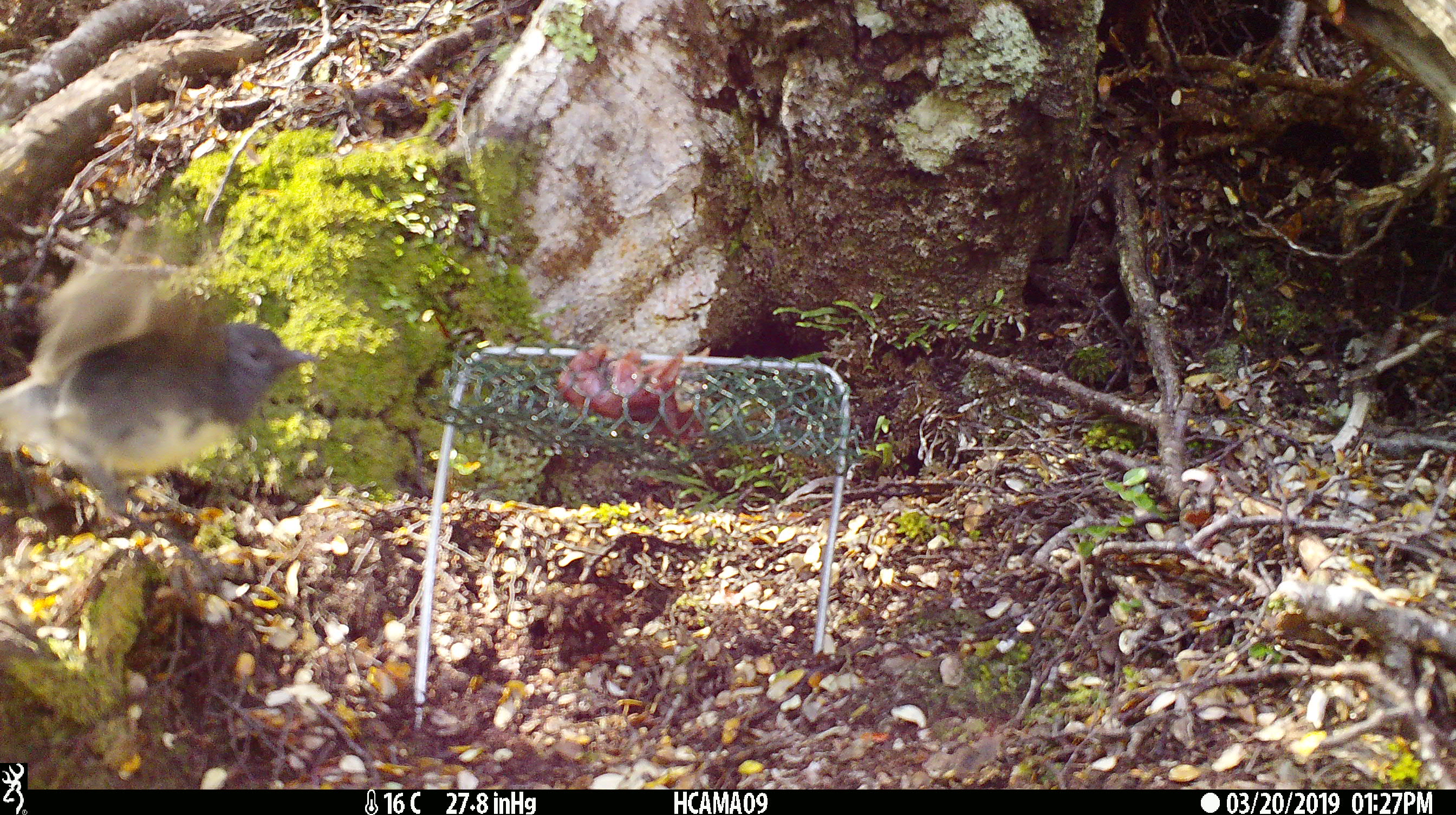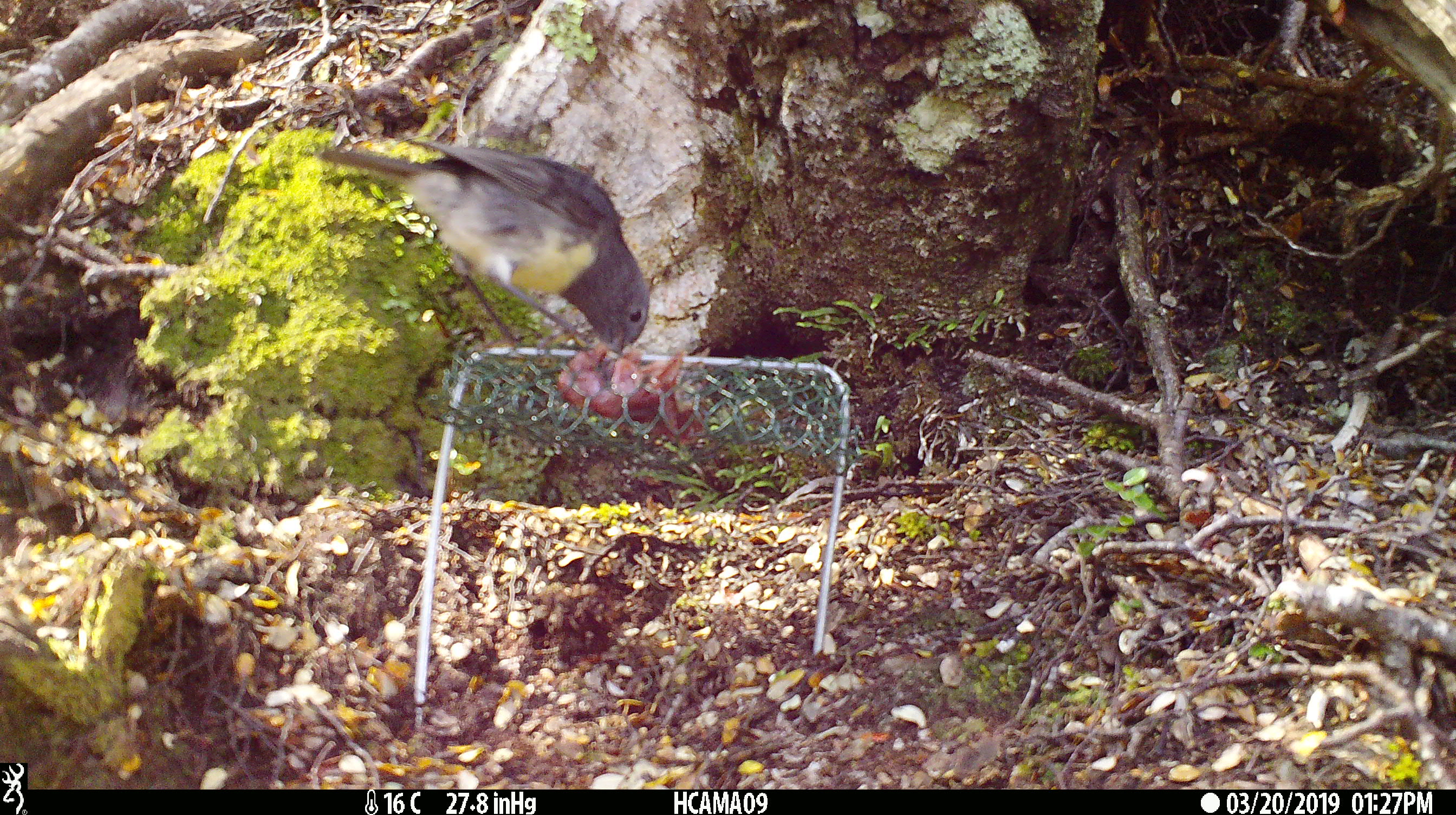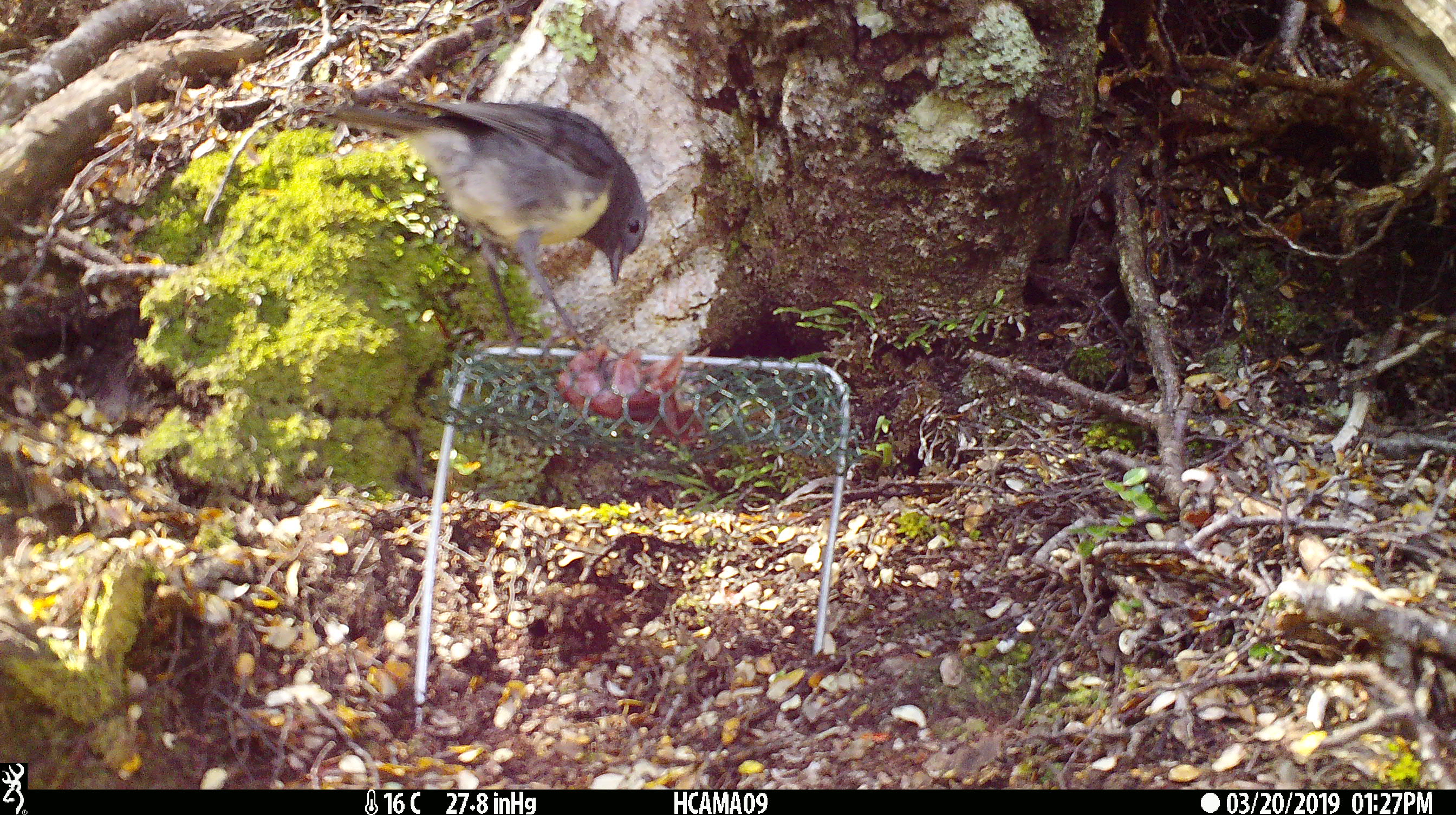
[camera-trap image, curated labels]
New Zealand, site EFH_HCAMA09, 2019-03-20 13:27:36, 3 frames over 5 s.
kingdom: Animalia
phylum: Chordata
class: Aves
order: Passeriformes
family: Petroicidae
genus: Petroica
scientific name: Petroica australis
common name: new zealand robin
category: robin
Robin (new zealand robin) (Petroica australis).